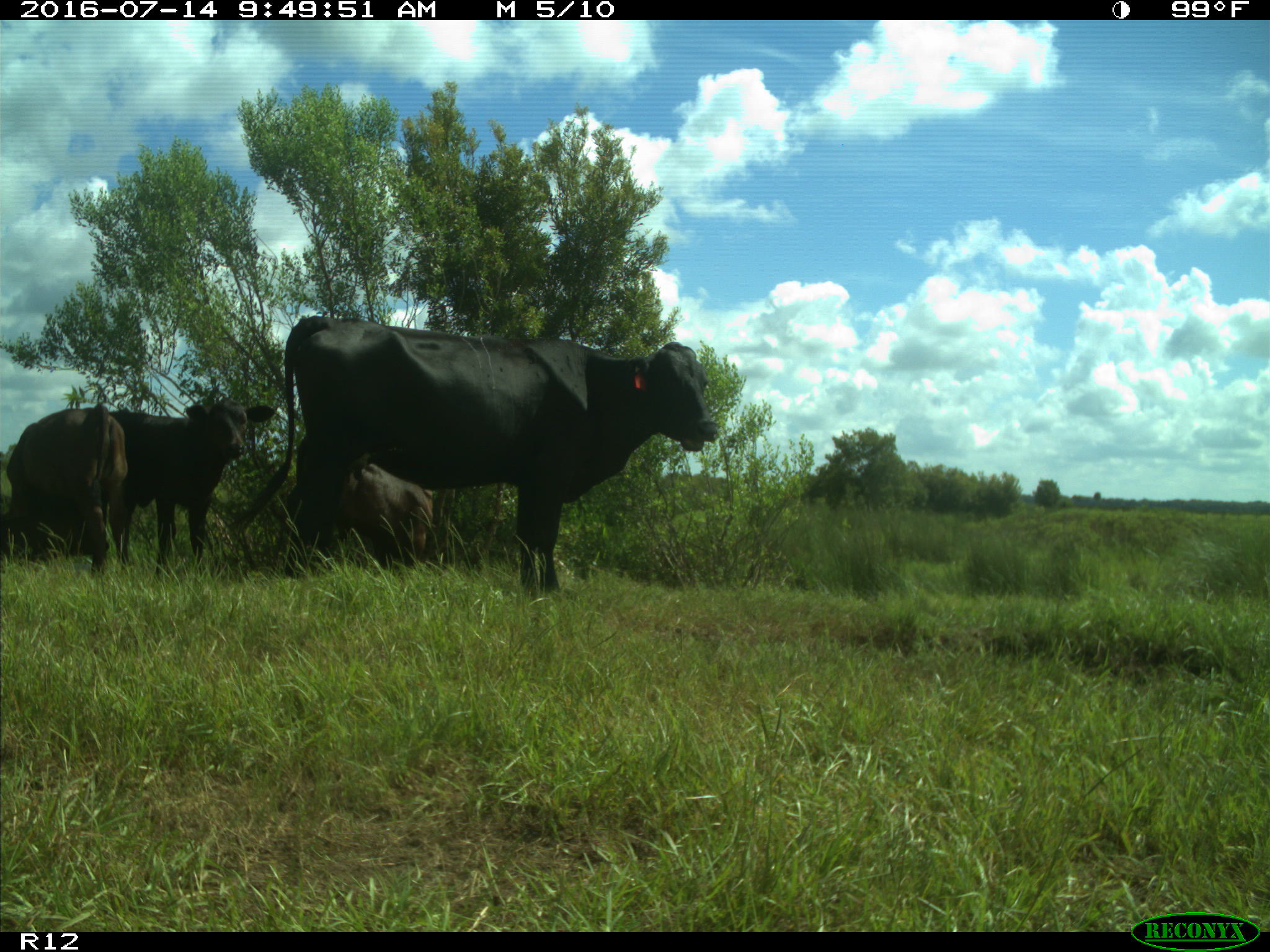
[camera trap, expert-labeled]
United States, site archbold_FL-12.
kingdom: Animalia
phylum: Chordata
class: Mammalia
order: Artiodactyla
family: Bovidae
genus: Bos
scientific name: Bos taurus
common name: domestic cow